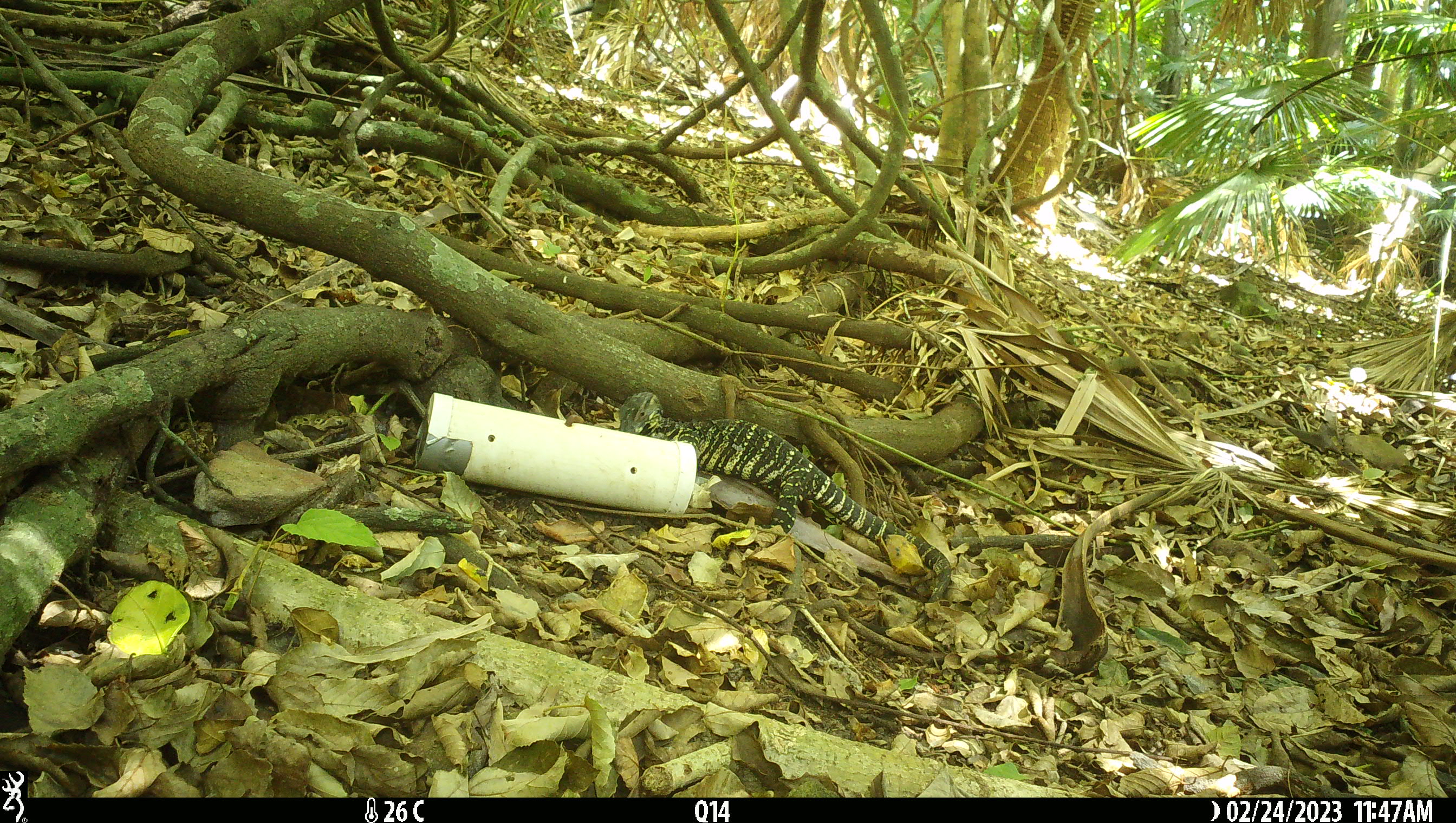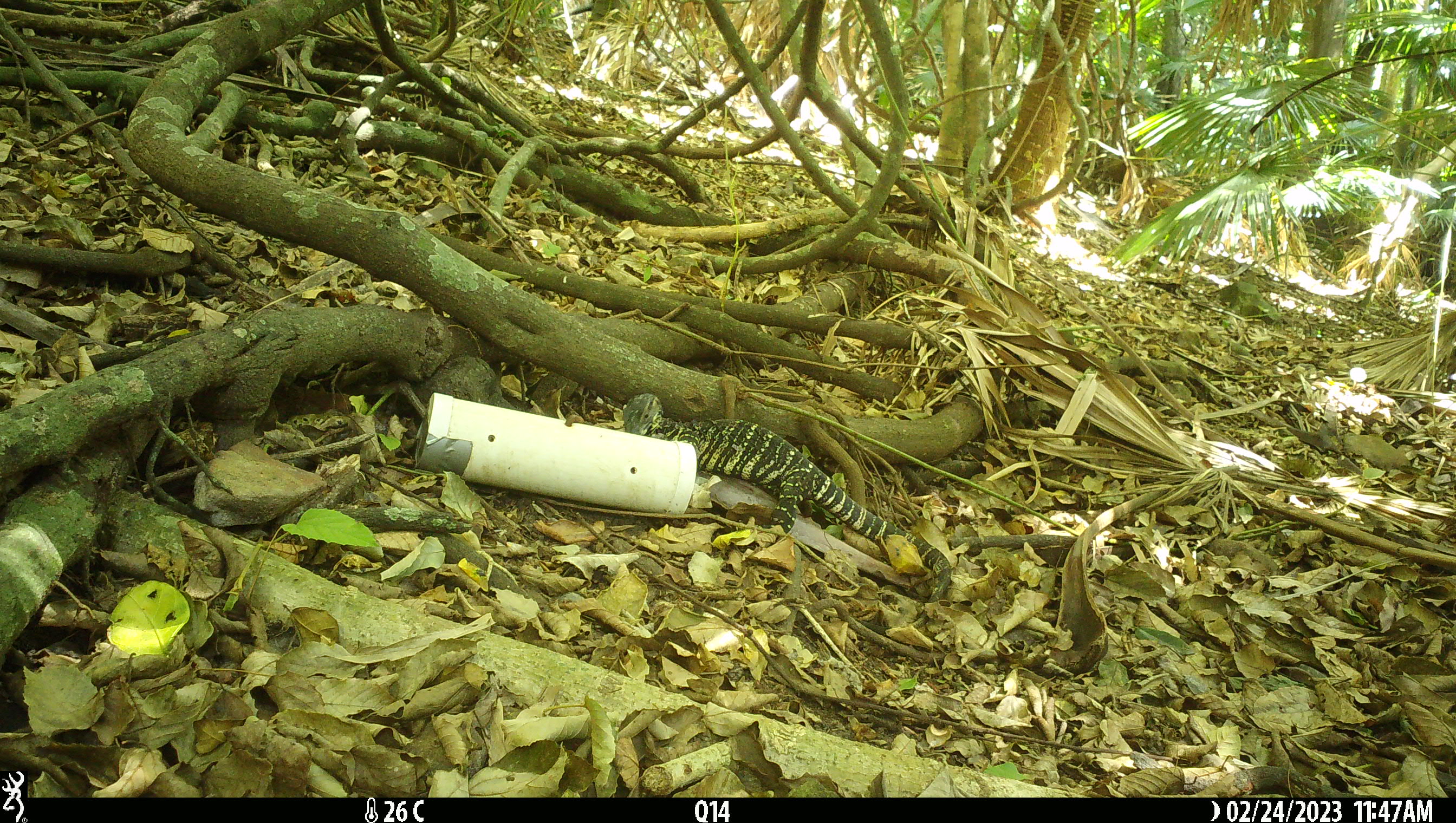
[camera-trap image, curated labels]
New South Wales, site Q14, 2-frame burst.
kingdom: Animalia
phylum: Chordata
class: Reptilia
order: Squamata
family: Varanidae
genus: Varanus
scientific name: Varanus varius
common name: lace monitor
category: goanna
Goanna (lace monitor) (Varanus varius).